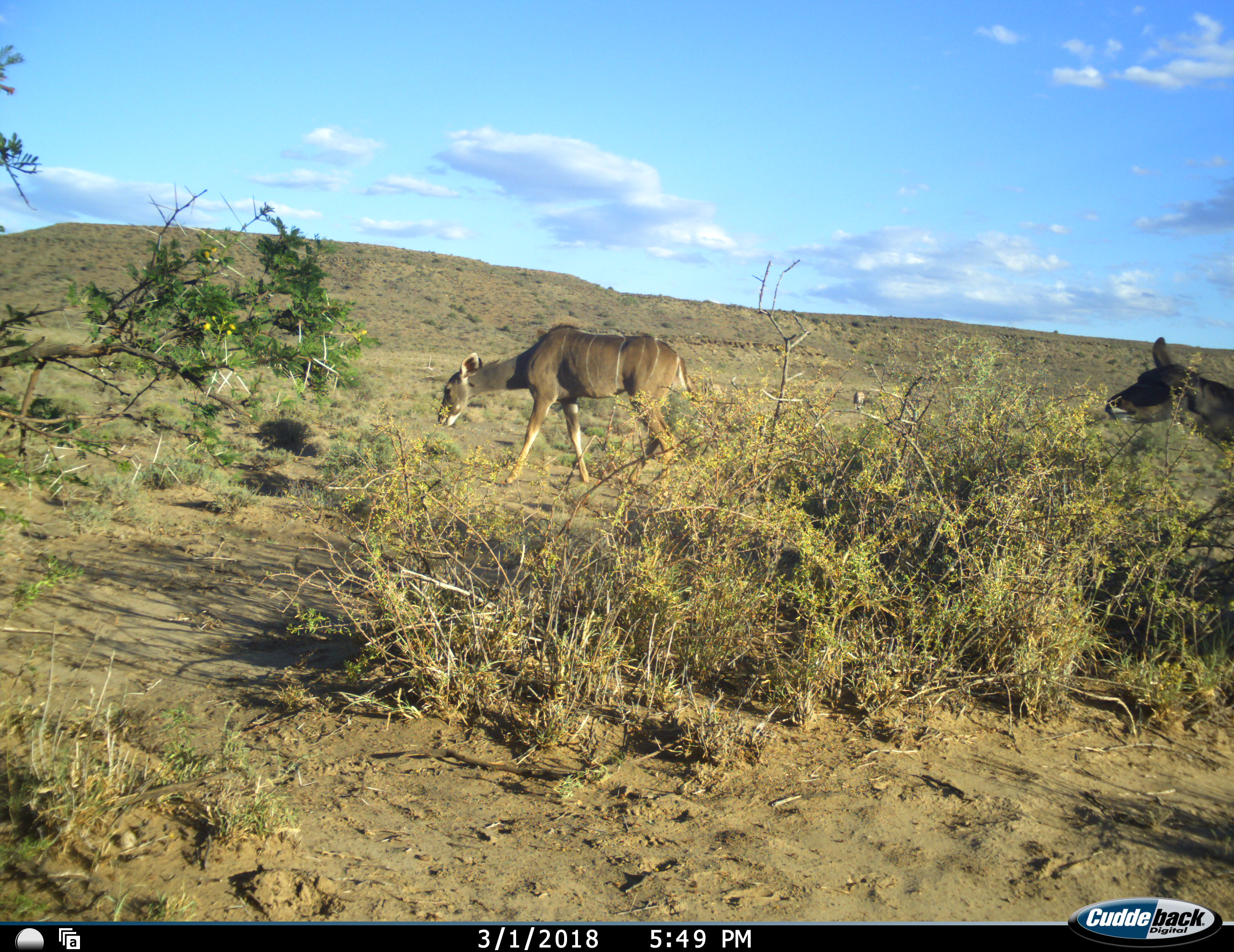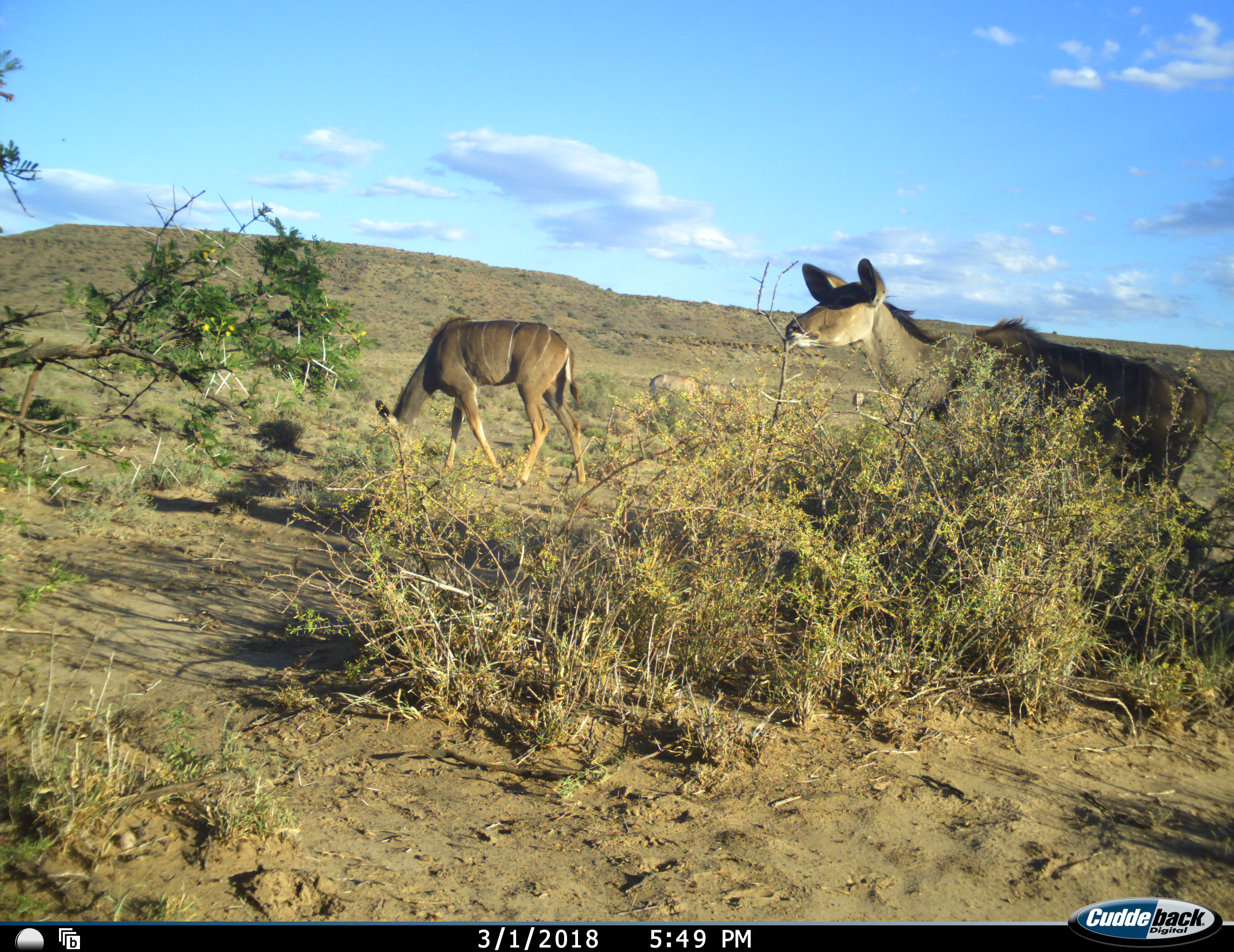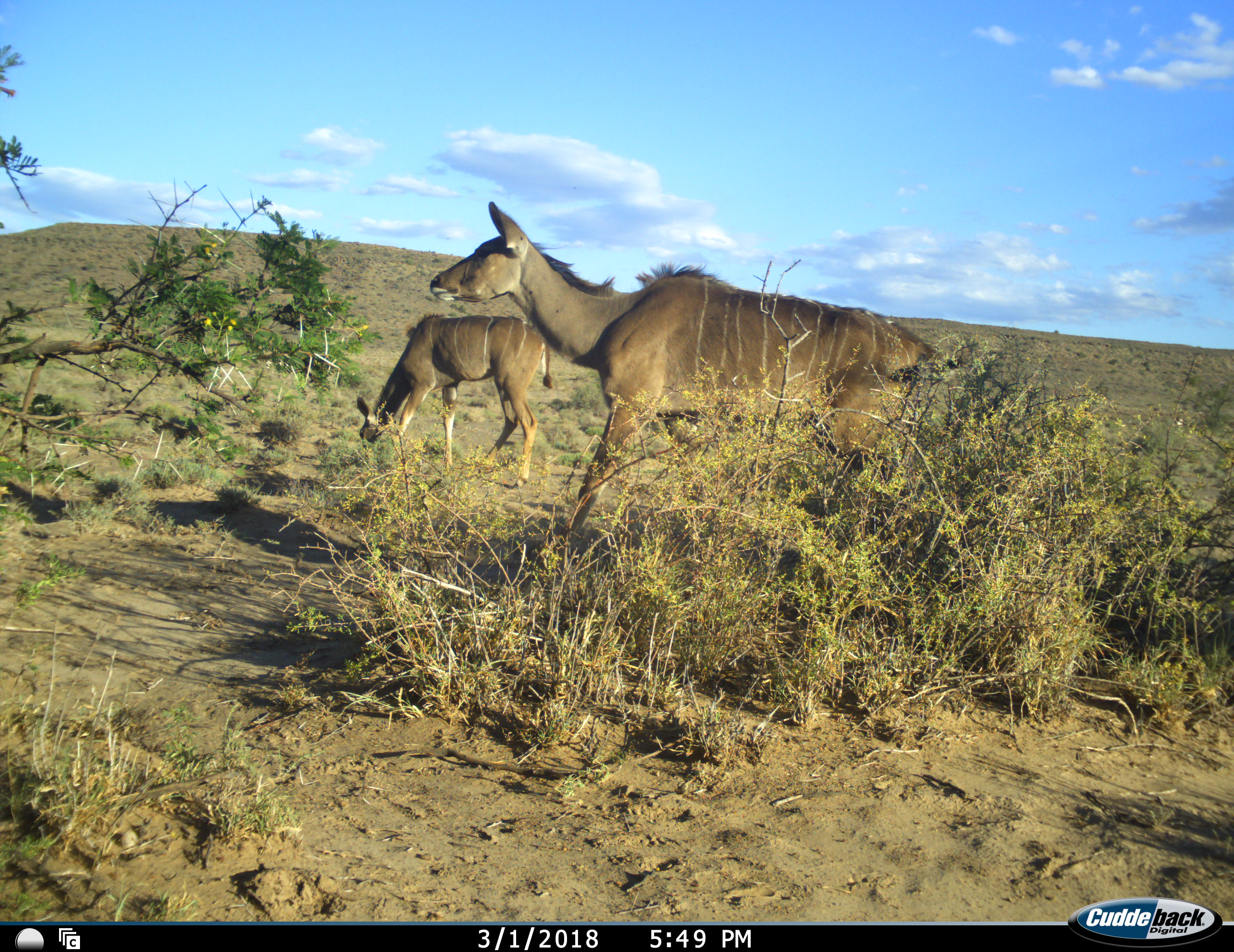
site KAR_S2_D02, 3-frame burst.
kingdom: Animalia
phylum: Chordata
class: Mammalia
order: Artiodactyla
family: Bovidae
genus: Tragelaphus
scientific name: Tragelaphus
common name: kudu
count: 2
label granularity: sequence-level